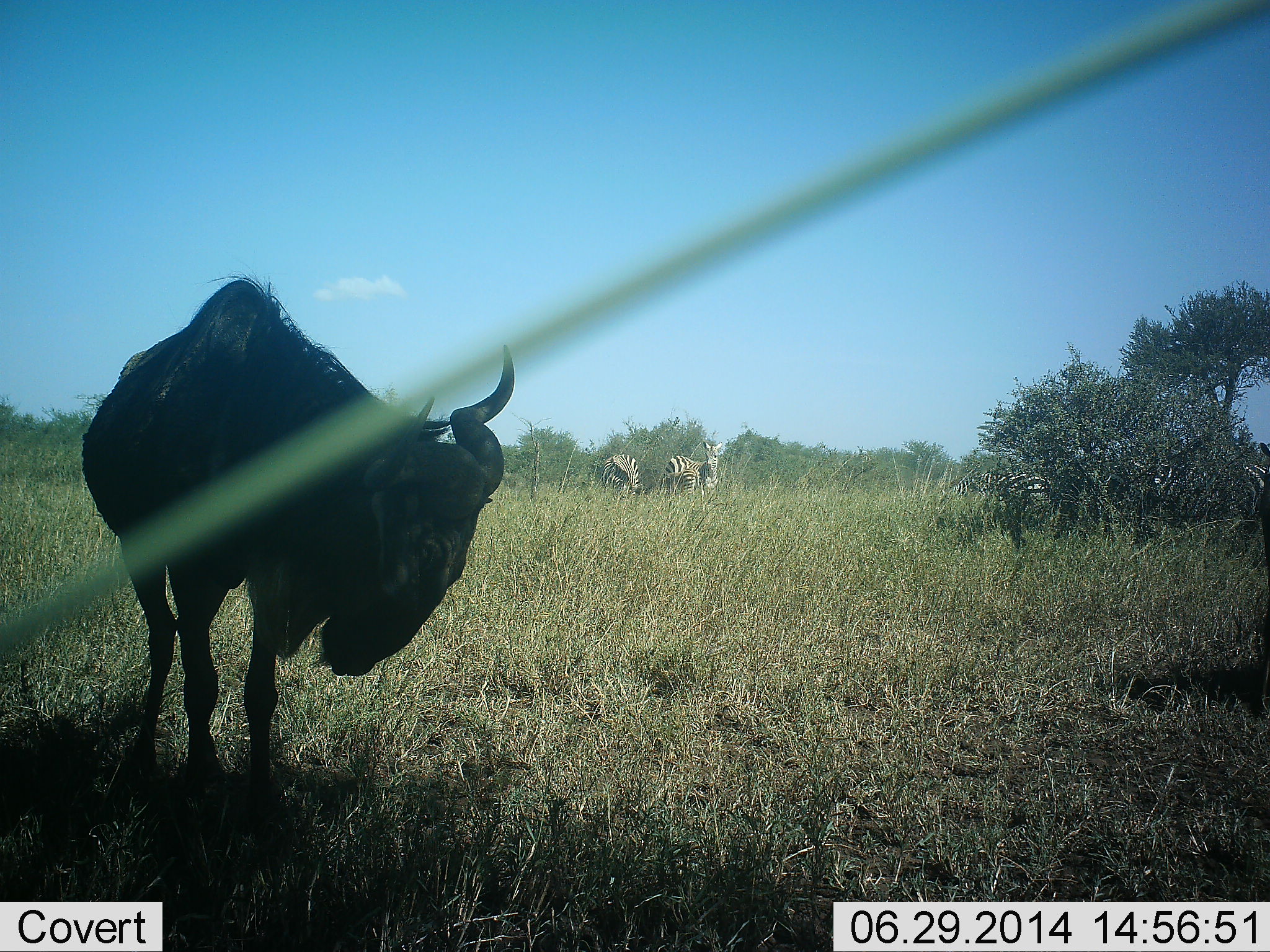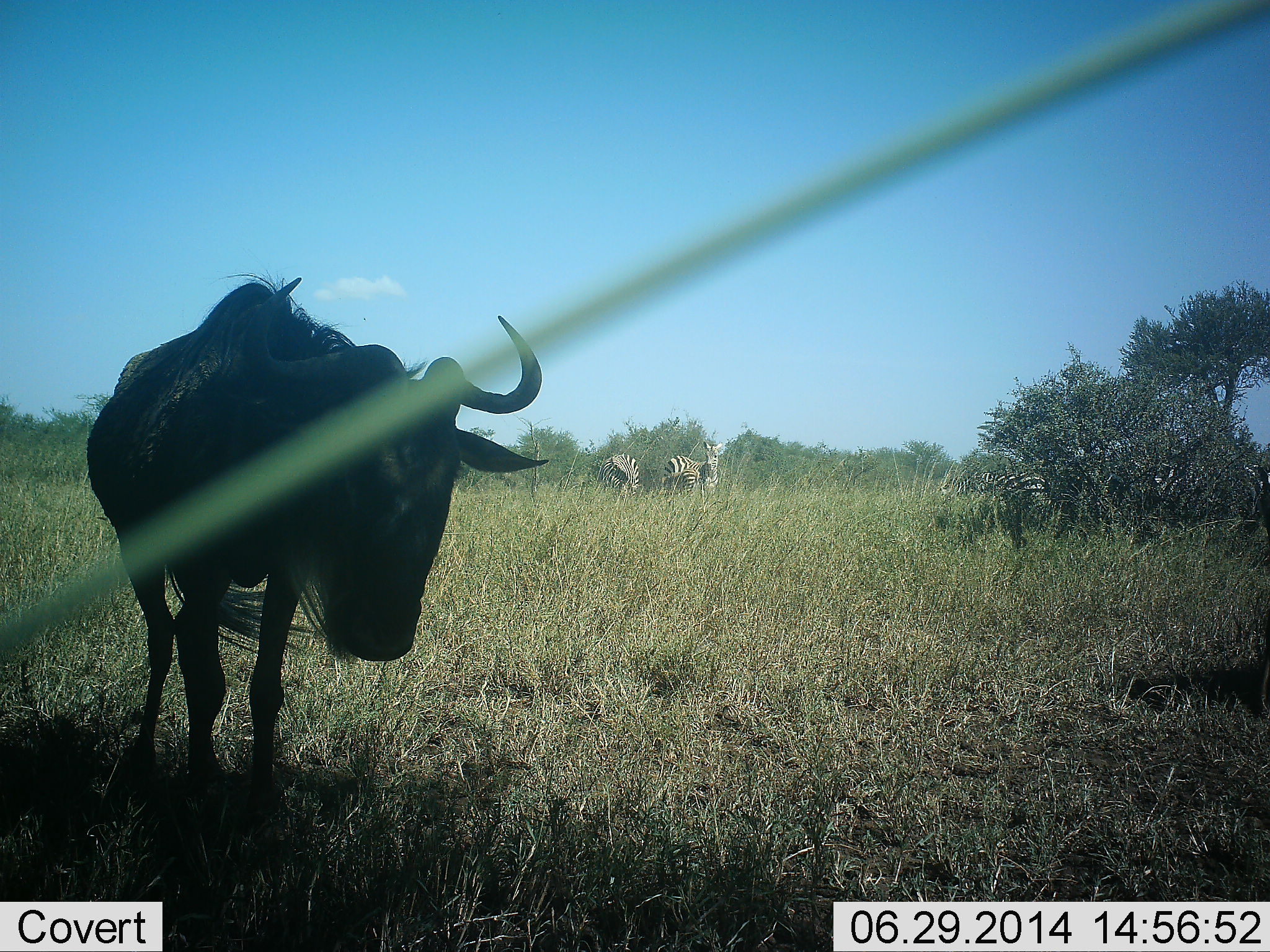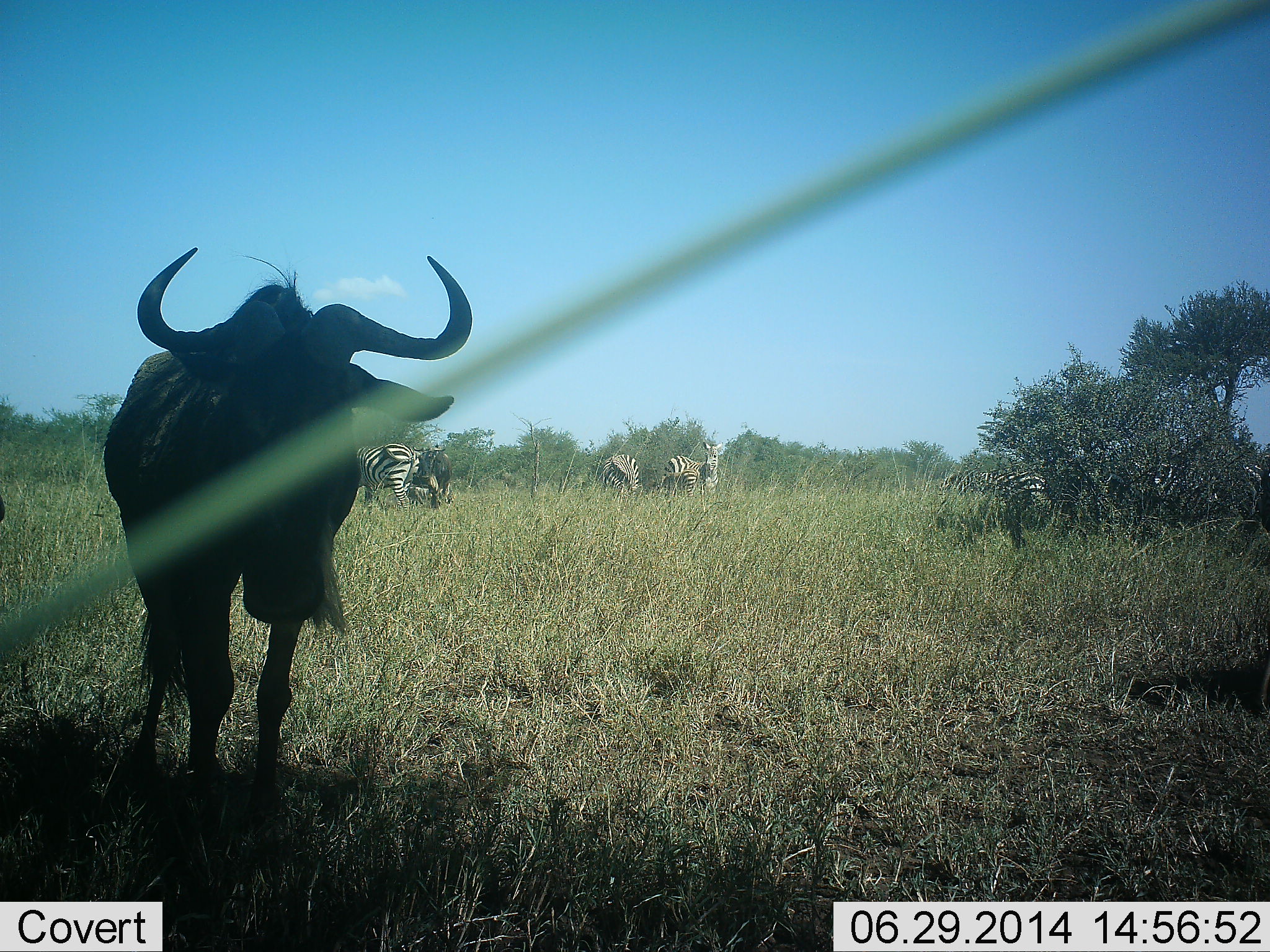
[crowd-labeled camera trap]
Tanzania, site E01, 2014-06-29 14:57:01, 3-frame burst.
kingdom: Animalia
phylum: Chordata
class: Mammalia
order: Artiodactyla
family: Bovidae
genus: Connochaetes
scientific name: Connochaetes taurinus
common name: blue wildebeest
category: wildebeest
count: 1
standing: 100%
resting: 0%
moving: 0%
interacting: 0%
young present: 0%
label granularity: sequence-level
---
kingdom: Animalia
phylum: Chordata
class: Mammalia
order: Perissodactyla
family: Equidae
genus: Equus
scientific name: Equus quagga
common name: plains zebra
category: zebra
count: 5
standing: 90%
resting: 0%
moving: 10%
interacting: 0%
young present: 0%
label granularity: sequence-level